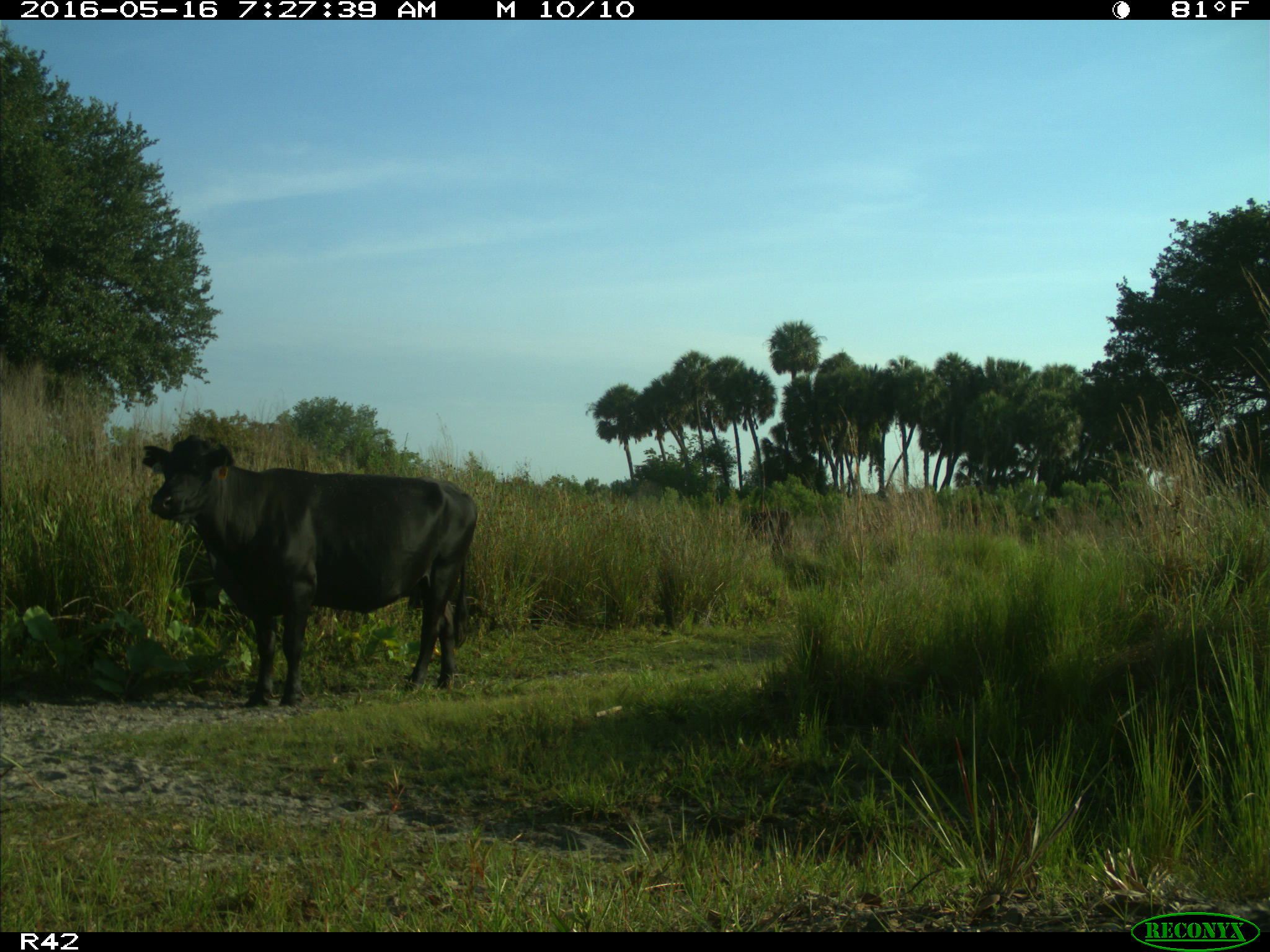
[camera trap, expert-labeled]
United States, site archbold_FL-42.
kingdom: Animalia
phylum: Chordata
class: Mammalia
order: Artiodactyla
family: Bovidae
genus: Bos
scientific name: Bos taurus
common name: domestic cow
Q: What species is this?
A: Bos taurus (domestic cow).